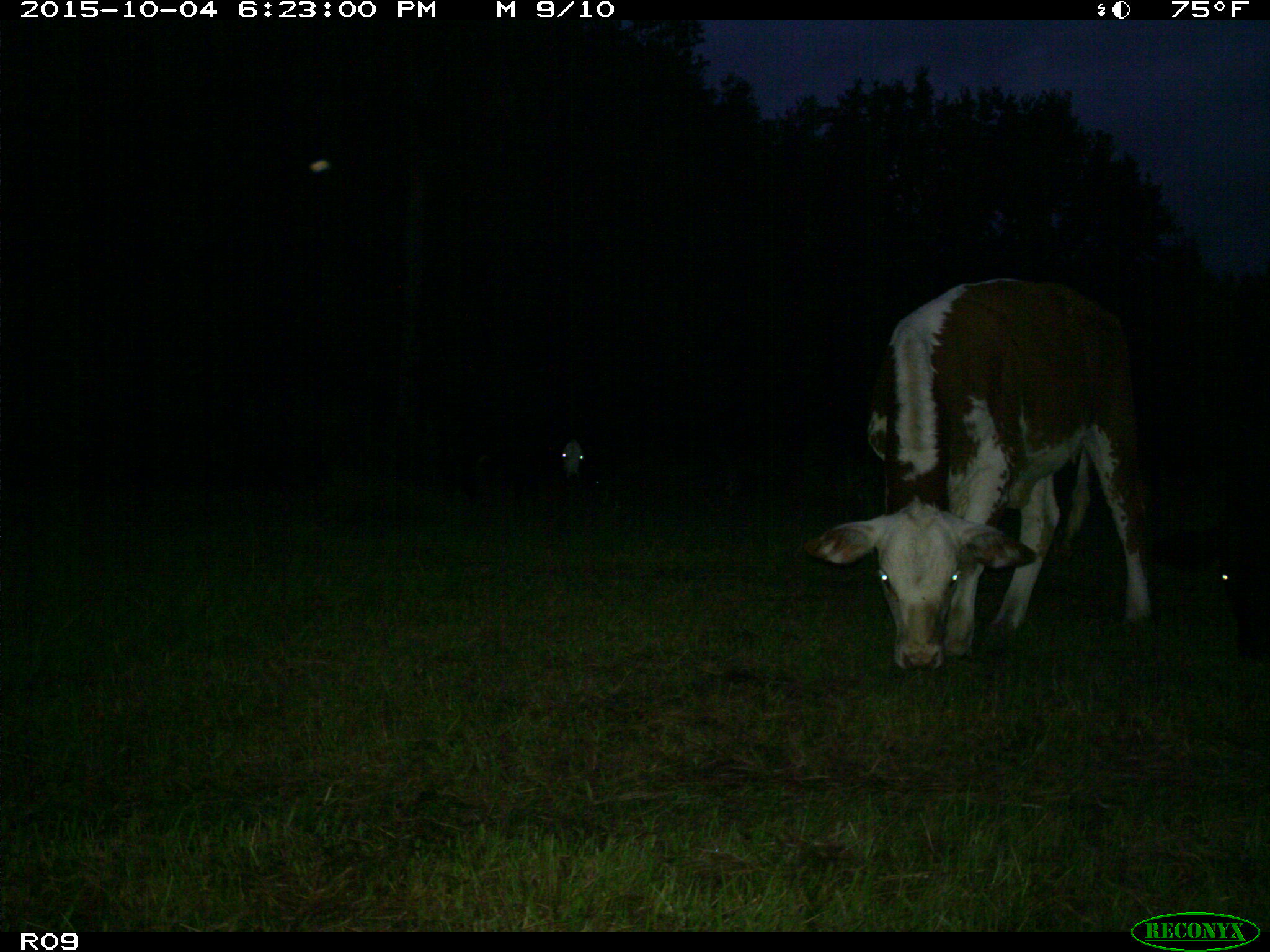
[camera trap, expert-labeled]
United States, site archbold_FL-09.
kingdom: Animalia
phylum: Chordata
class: Mammalia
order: Artiodactyla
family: Bovidae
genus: Bos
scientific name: Bos taurus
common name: domestic cow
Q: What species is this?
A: Bos taurus (domestic cow).